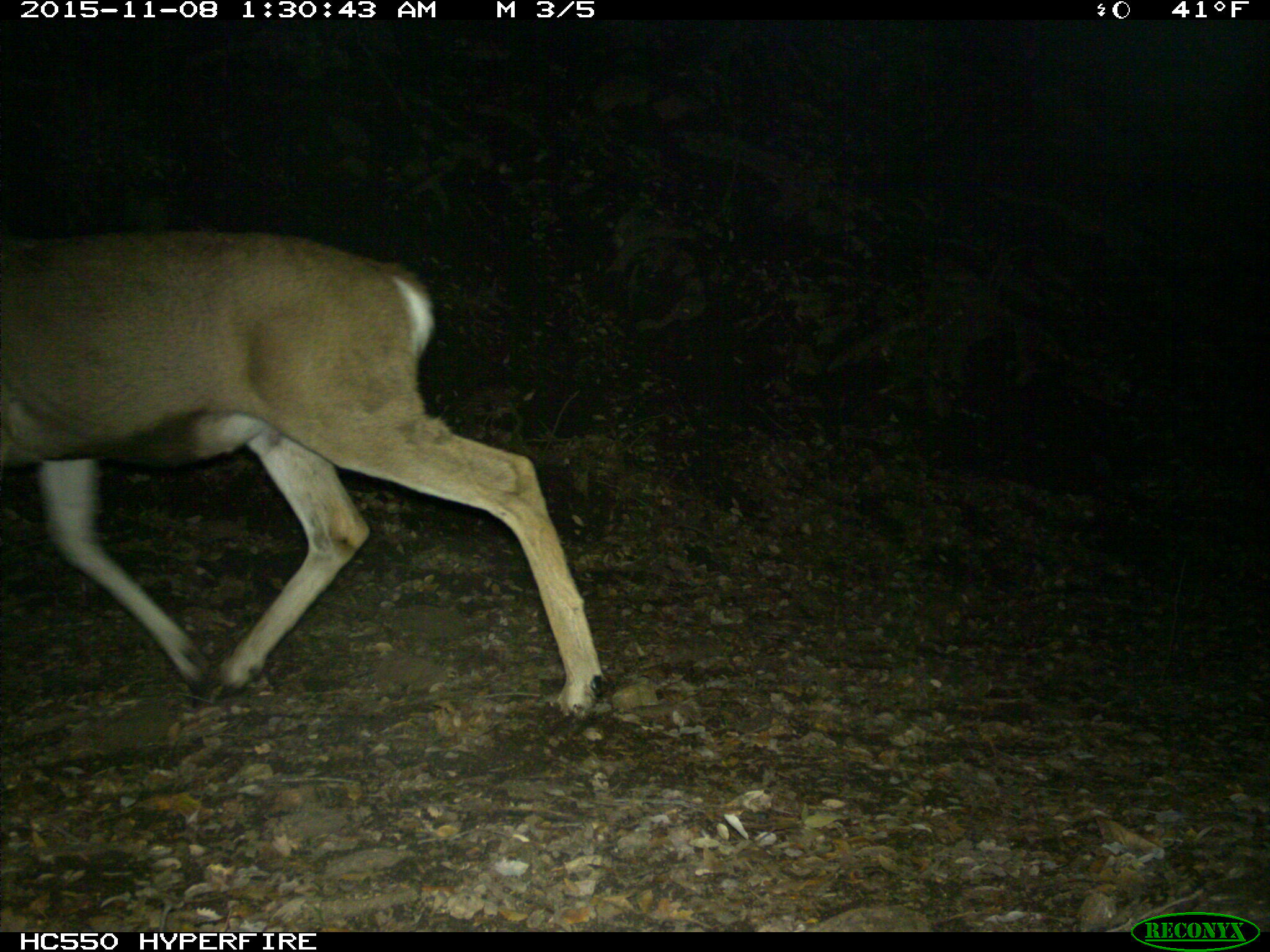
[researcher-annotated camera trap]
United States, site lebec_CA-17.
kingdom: Animalia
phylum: Chordata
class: Mammalia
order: Artiodactyla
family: Cervidae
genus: Odocoileus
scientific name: Odocoileus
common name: deer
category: unidentified deer